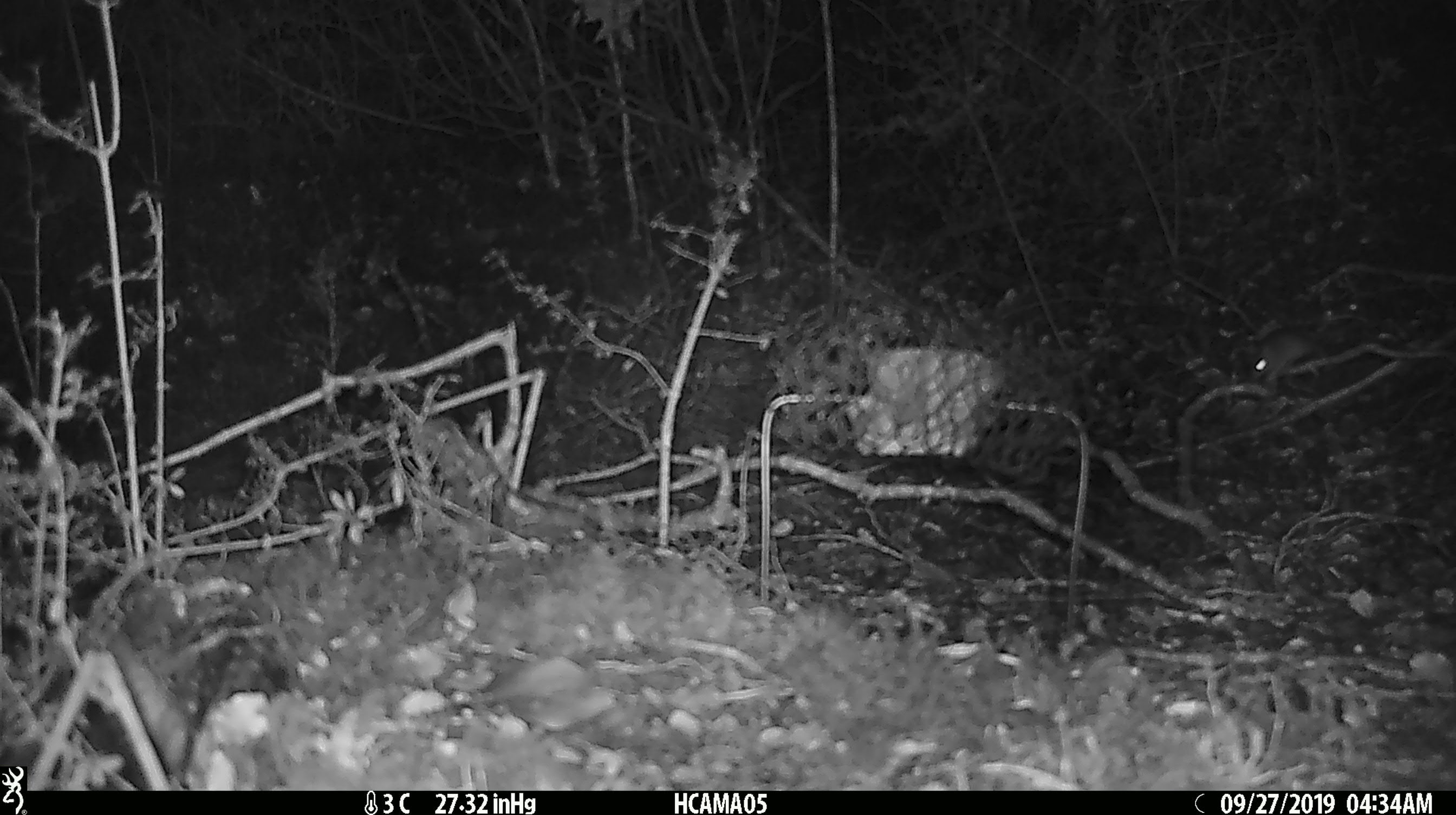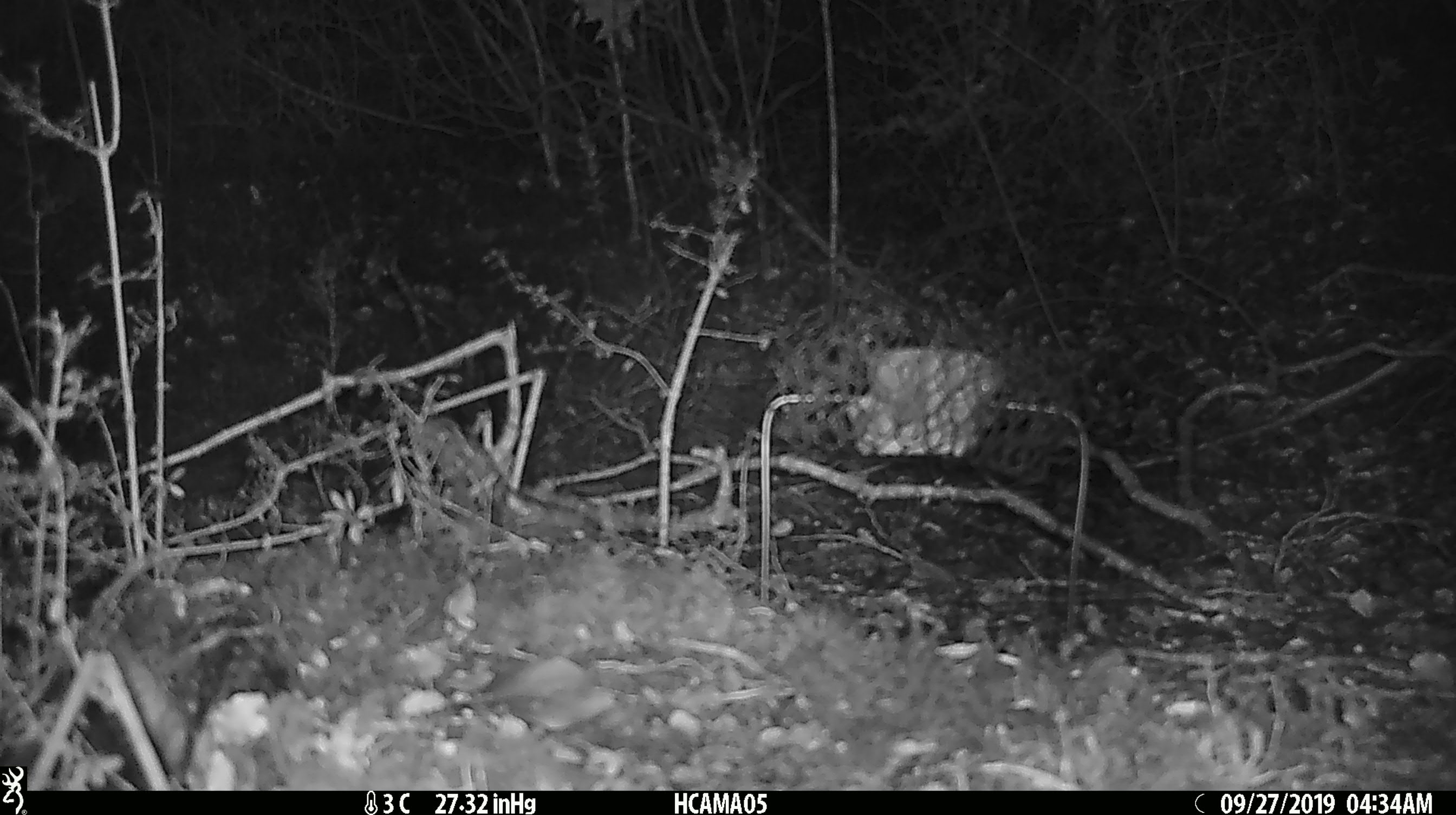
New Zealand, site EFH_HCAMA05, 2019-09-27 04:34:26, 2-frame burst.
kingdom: Animalia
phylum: Chordata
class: Mammalia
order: Rodentia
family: Muridae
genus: Mus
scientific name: Mus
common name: mouse